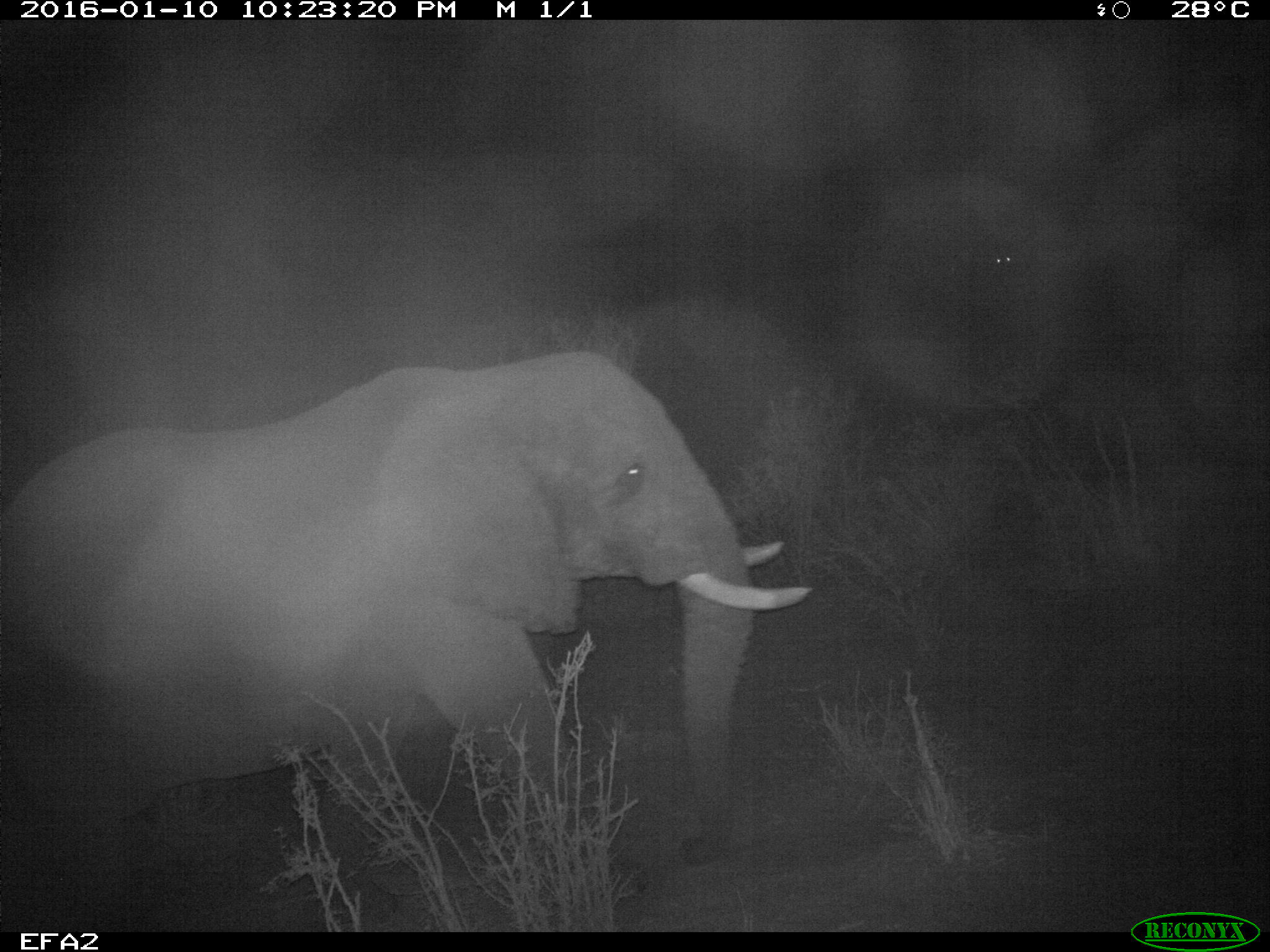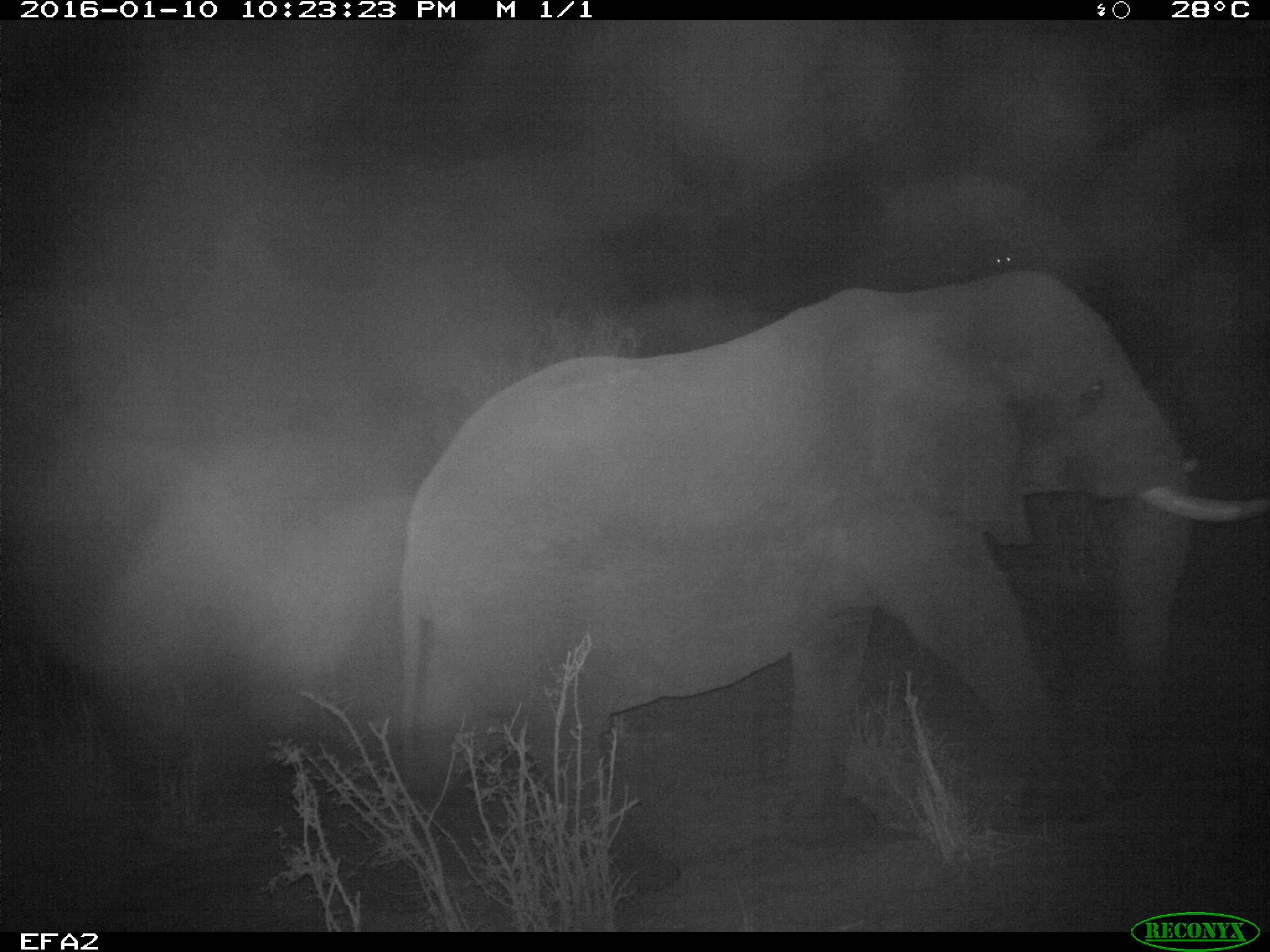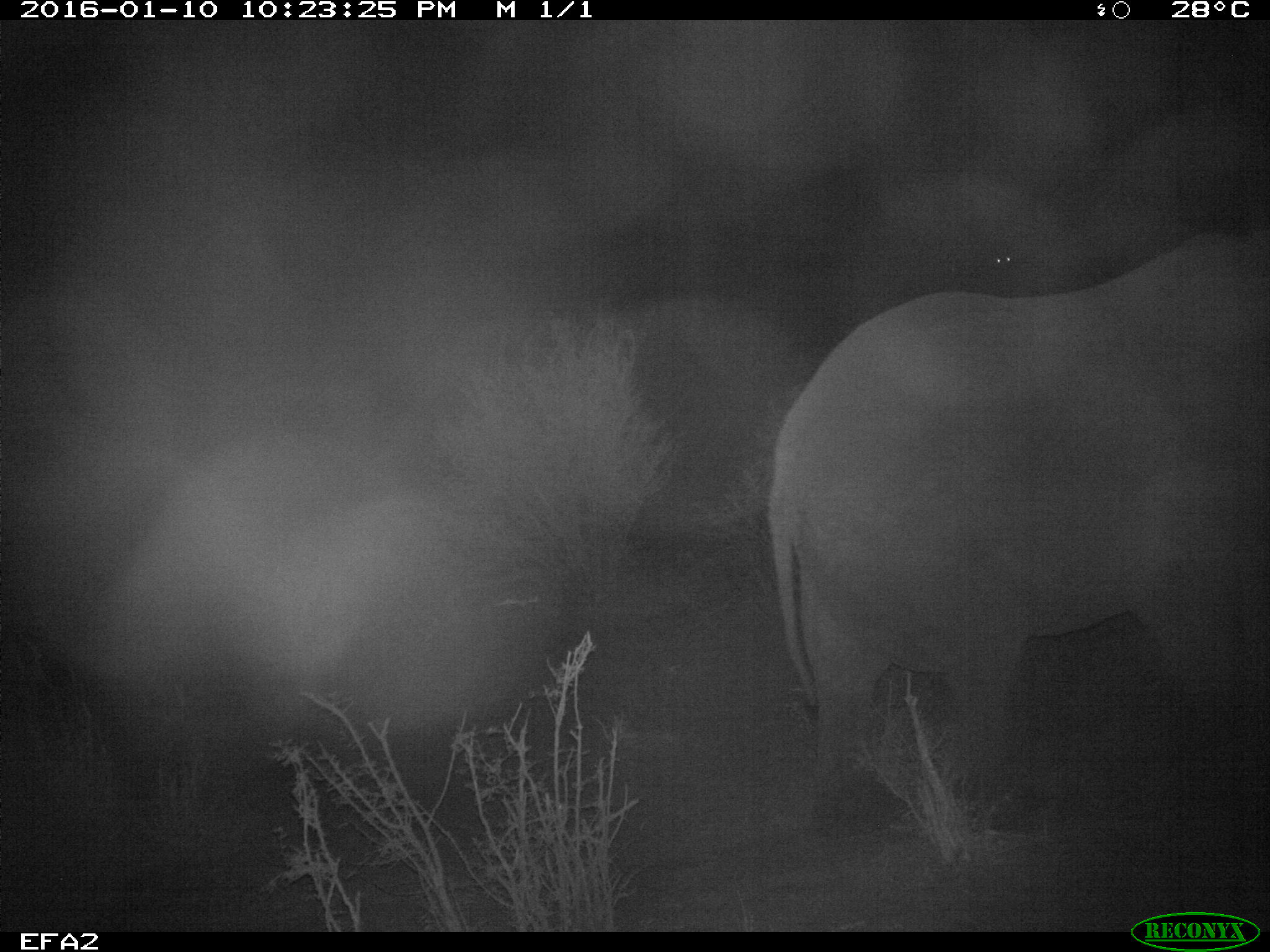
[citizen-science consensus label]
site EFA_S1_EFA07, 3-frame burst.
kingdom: Animalia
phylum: Chordata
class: Mammalia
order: Proboscidea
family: Elephantidae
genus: Loxodonta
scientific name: Loxodonta africana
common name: african bush elephant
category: elephant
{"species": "elephant (african bush elephant) (Loxodonta africana)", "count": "1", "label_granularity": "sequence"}